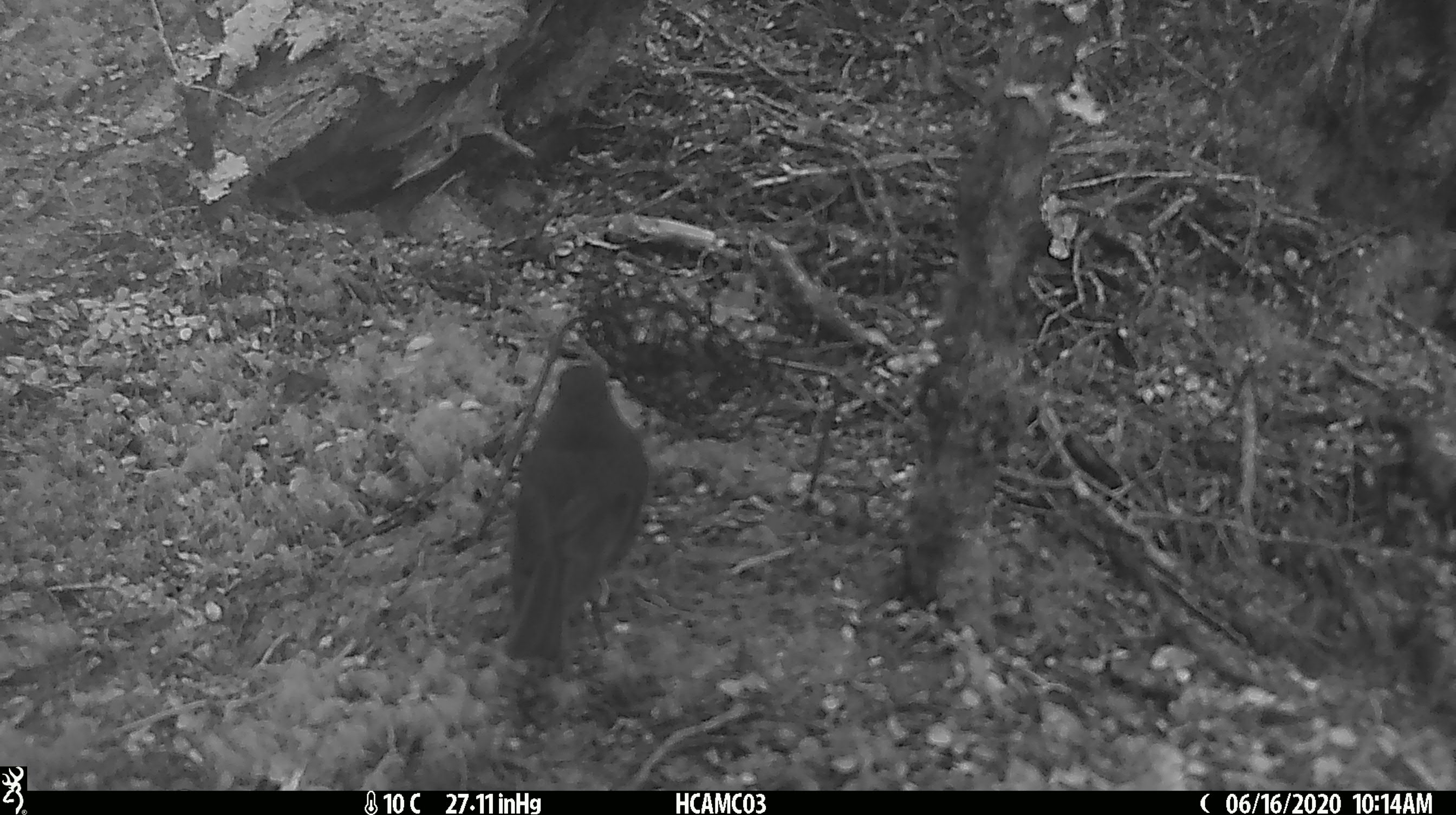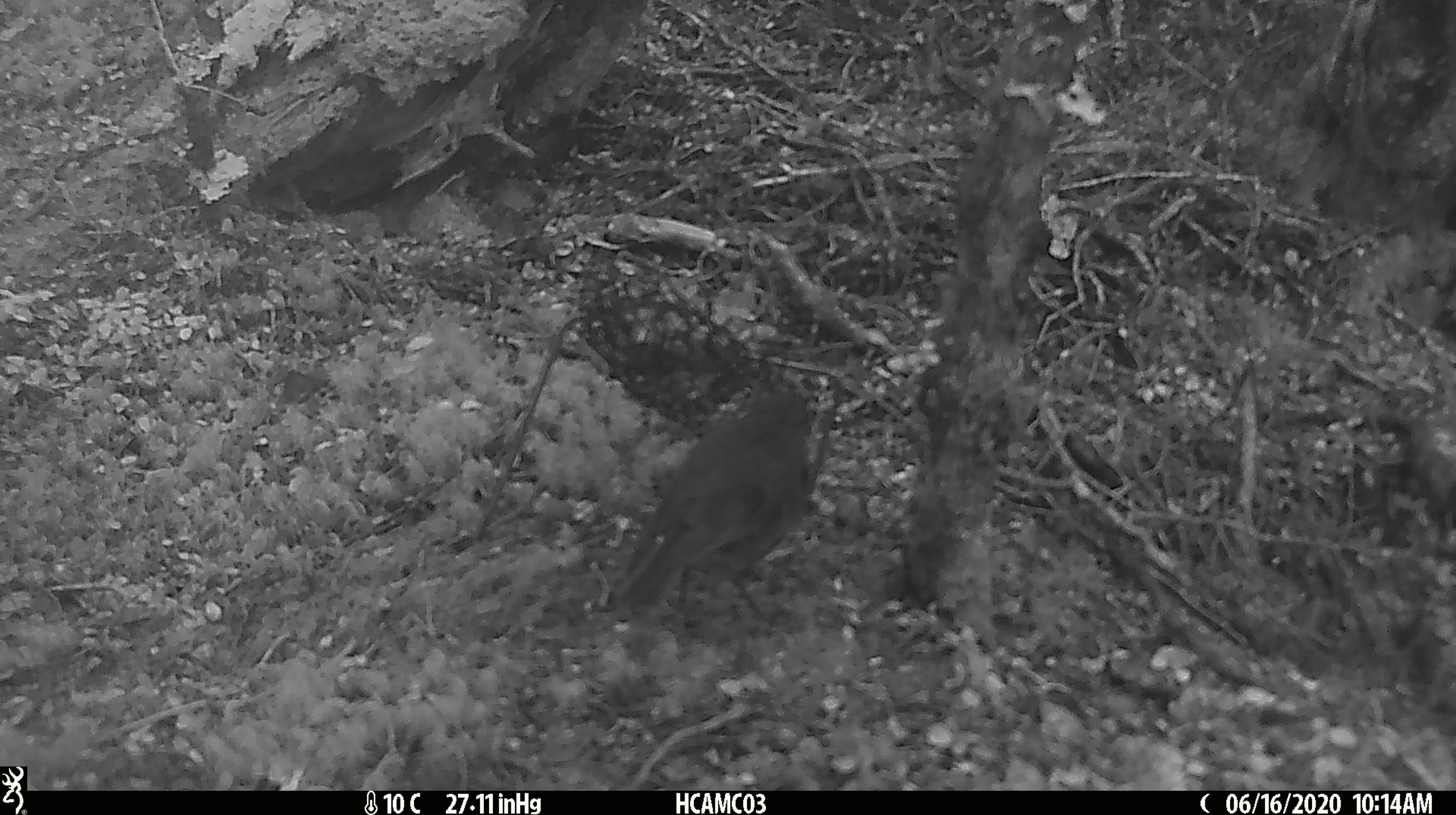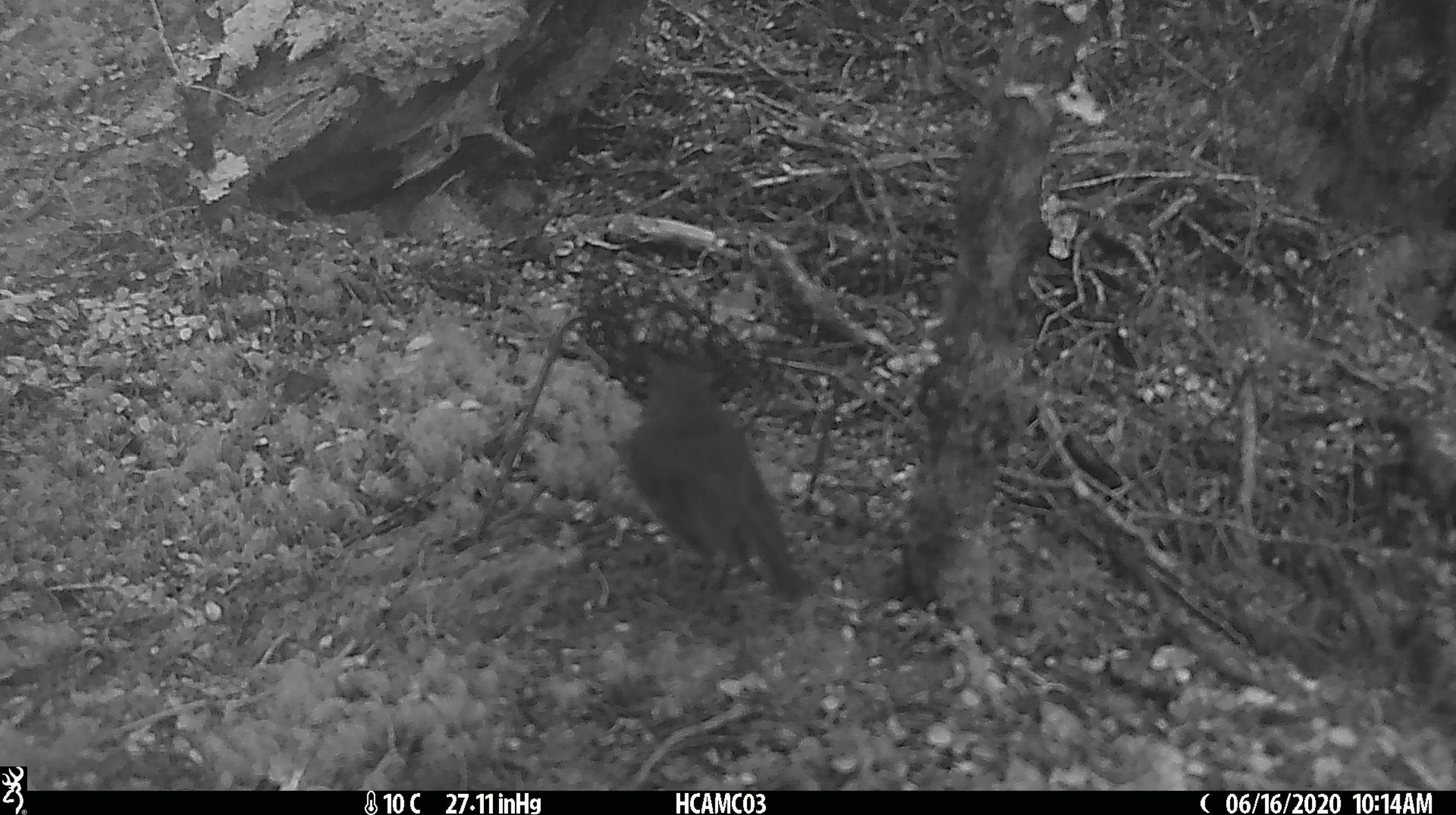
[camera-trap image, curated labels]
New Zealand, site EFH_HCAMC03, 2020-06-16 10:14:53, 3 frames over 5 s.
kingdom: Animalia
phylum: Chordata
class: Aves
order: Passeriformes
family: Petroicidae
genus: Petroica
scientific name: Petroica australis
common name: new zealand robin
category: robin